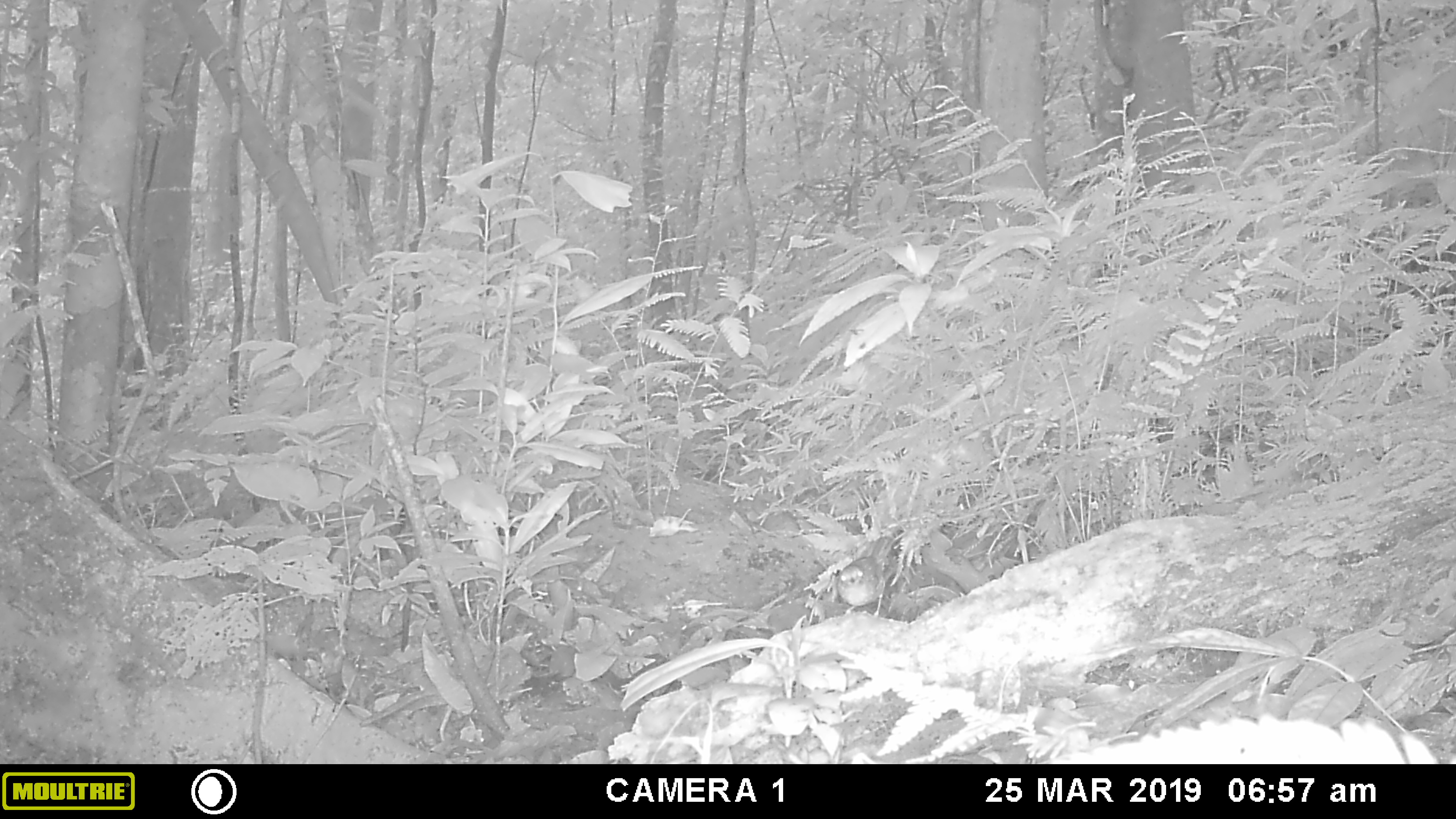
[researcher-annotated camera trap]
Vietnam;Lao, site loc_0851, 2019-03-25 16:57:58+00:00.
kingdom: Animalia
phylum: Chordata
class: Aves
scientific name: Aves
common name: bird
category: unidentified bird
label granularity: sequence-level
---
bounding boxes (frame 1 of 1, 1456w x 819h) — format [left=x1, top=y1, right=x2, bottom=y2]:
unidentified bird: [left=836, top=535, right=895, bottom=617]